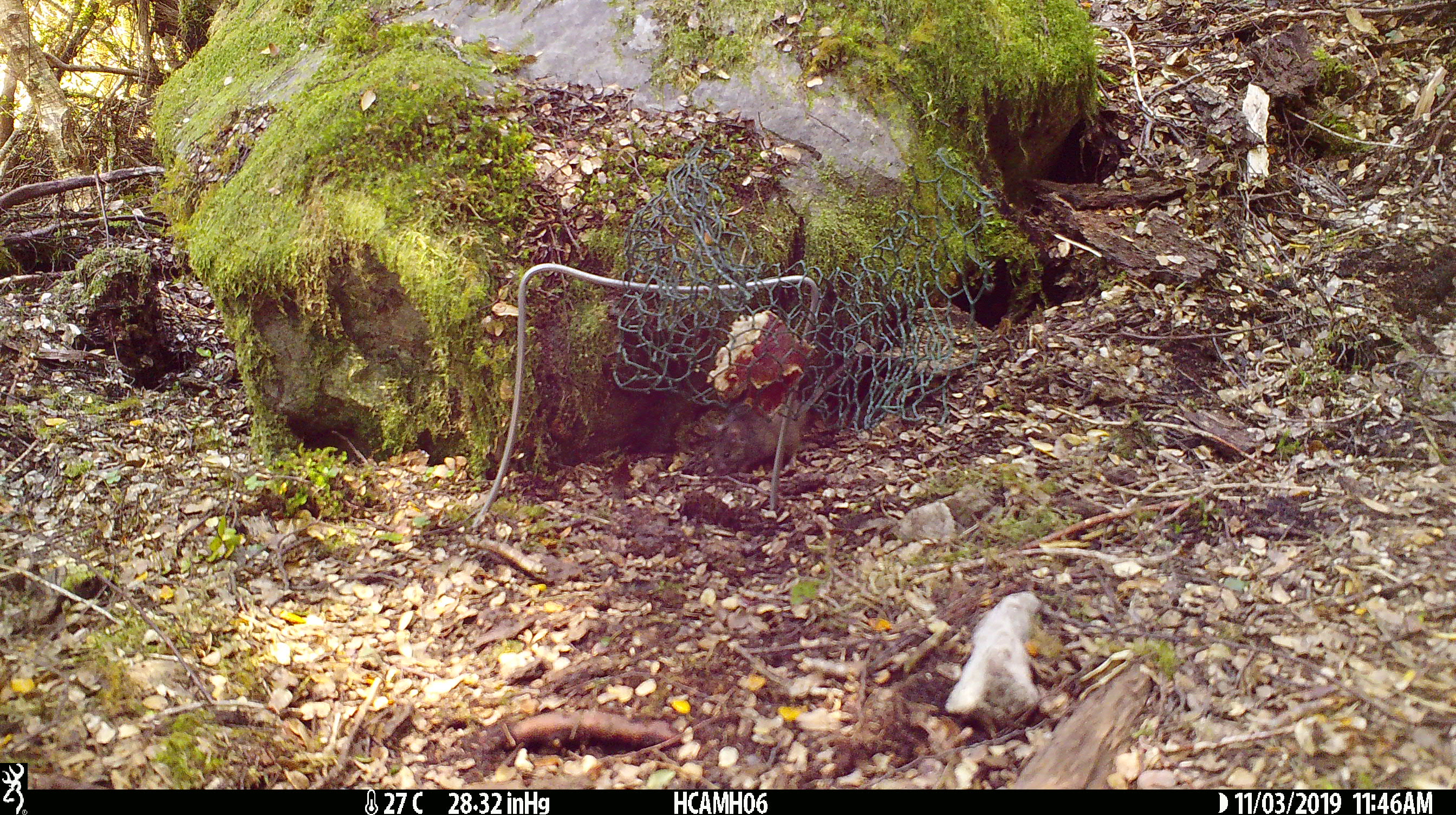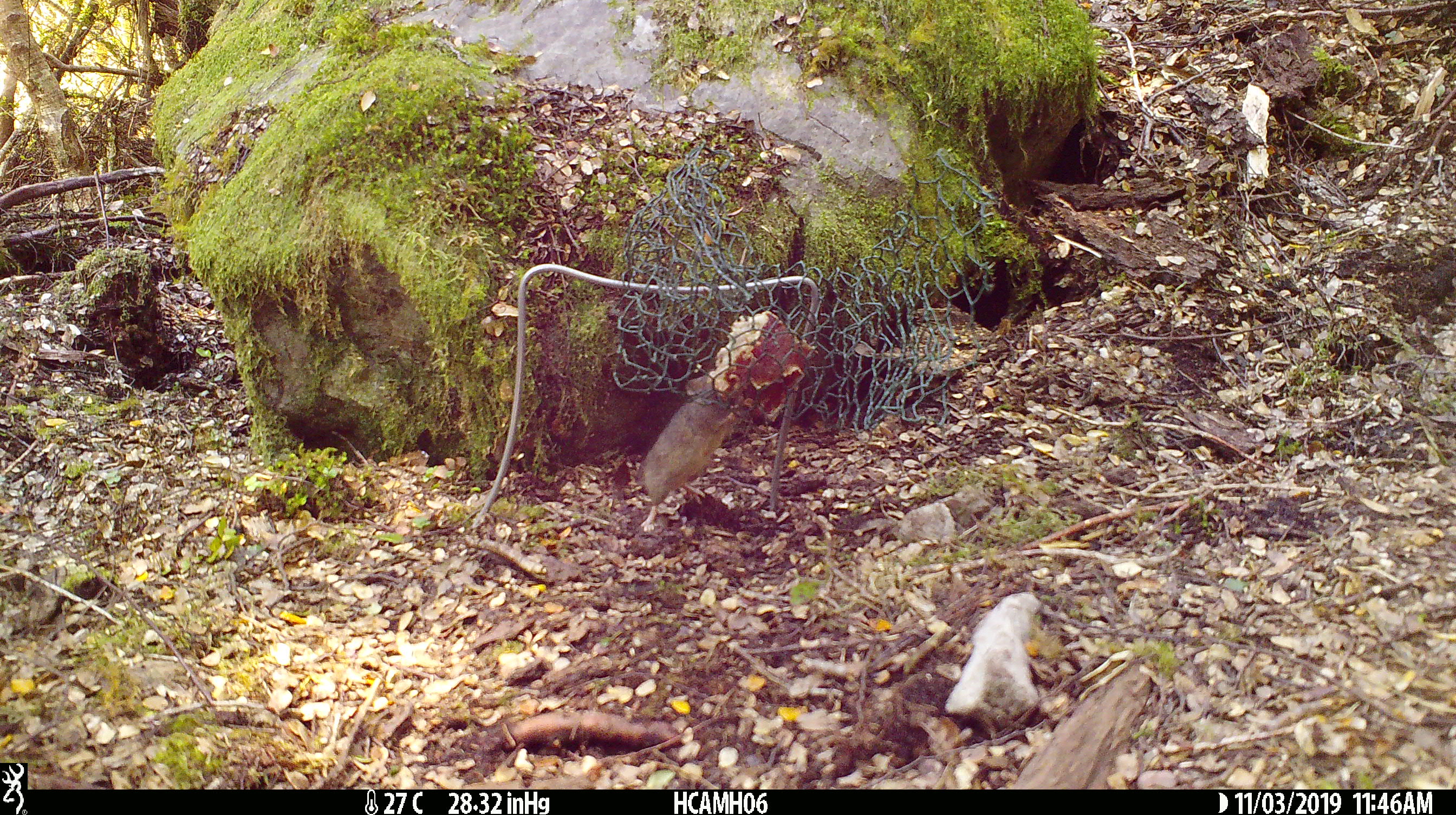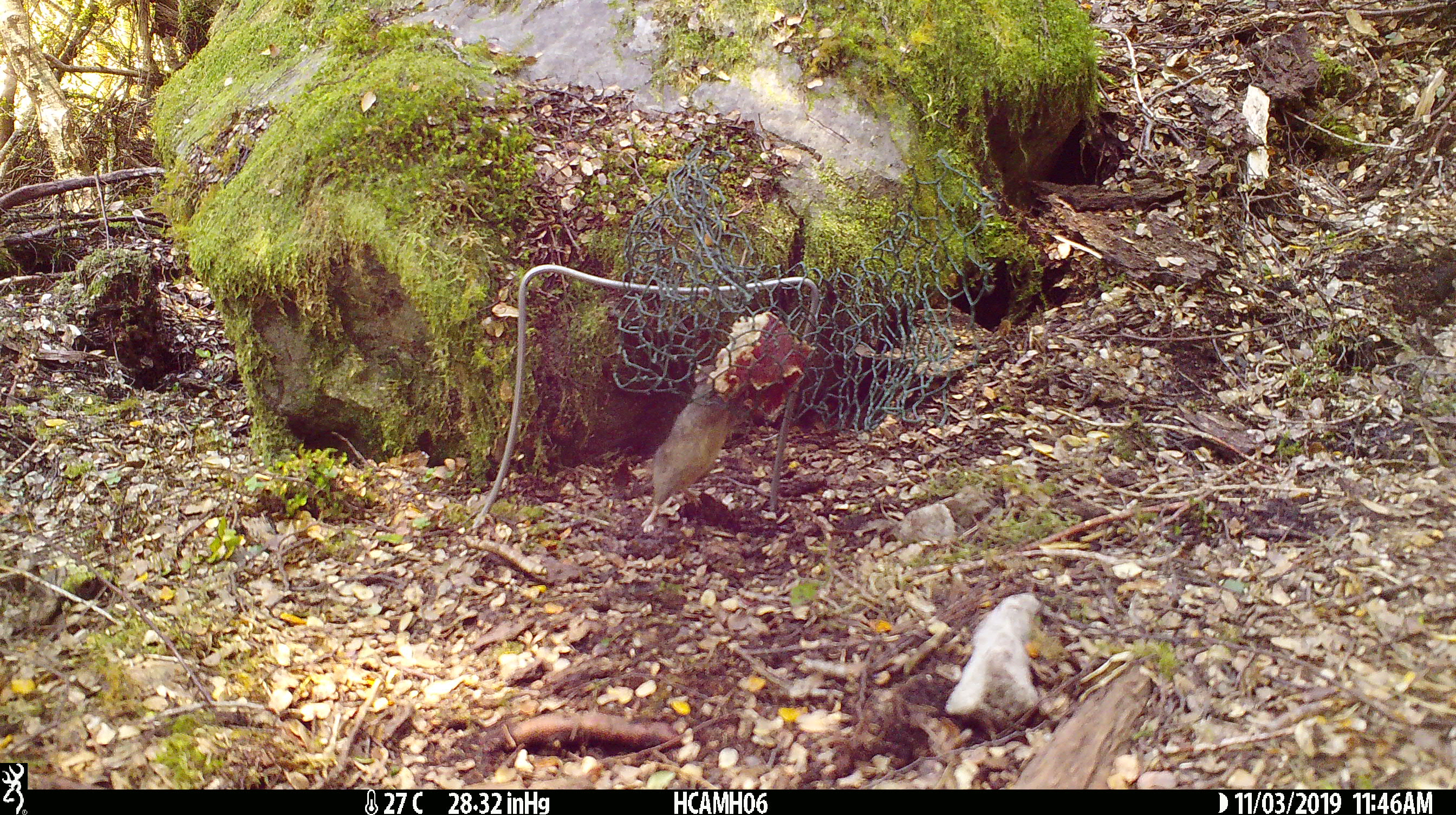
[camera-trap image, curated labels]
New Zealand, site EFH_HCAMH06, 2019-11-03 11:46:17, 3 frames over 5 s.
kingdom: Animalia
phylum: Chordata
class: Mammalia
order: Rodentia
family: Muridae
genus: Mus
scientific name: Mus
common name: mouse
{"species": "mouse (Mus)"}